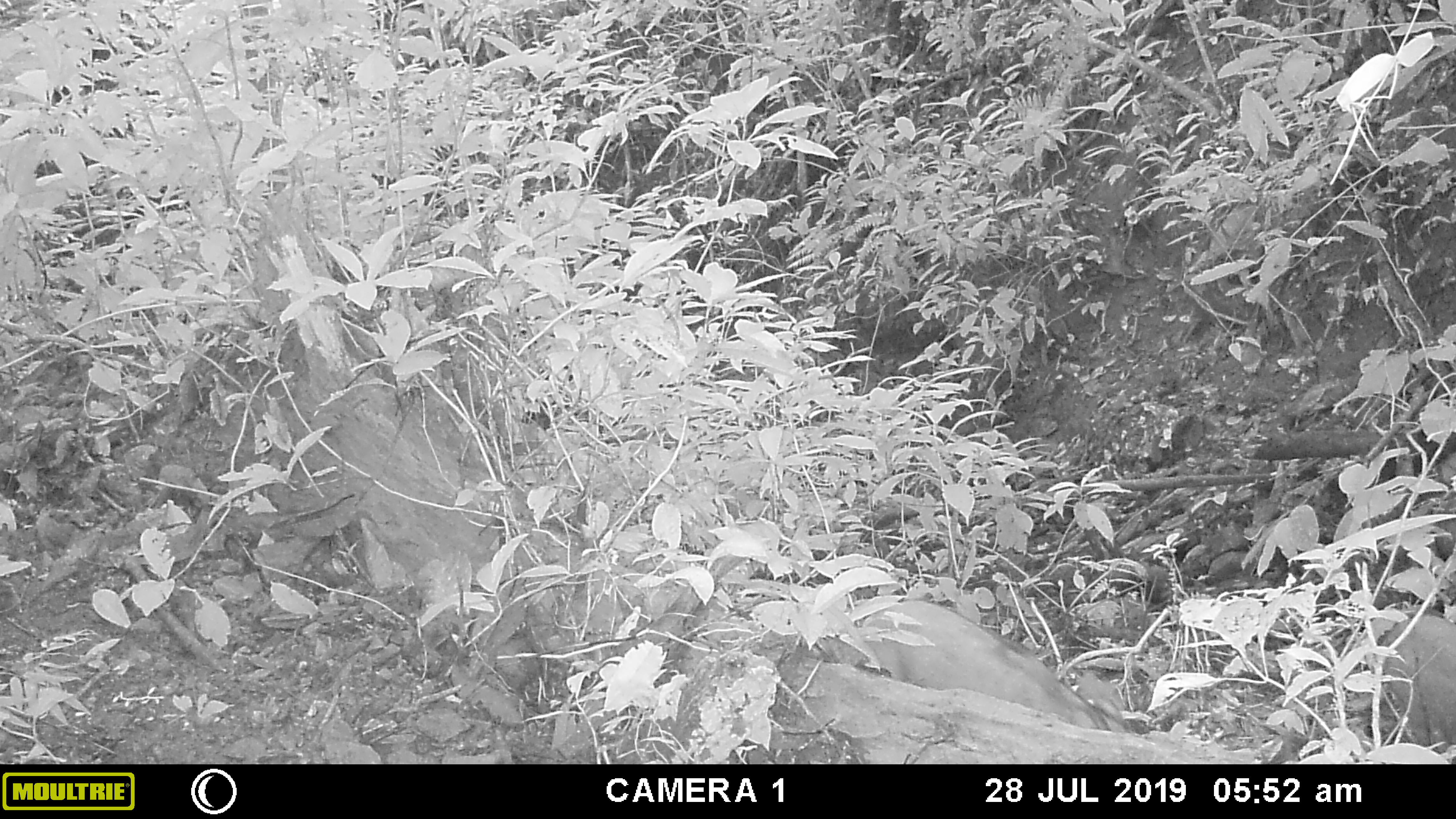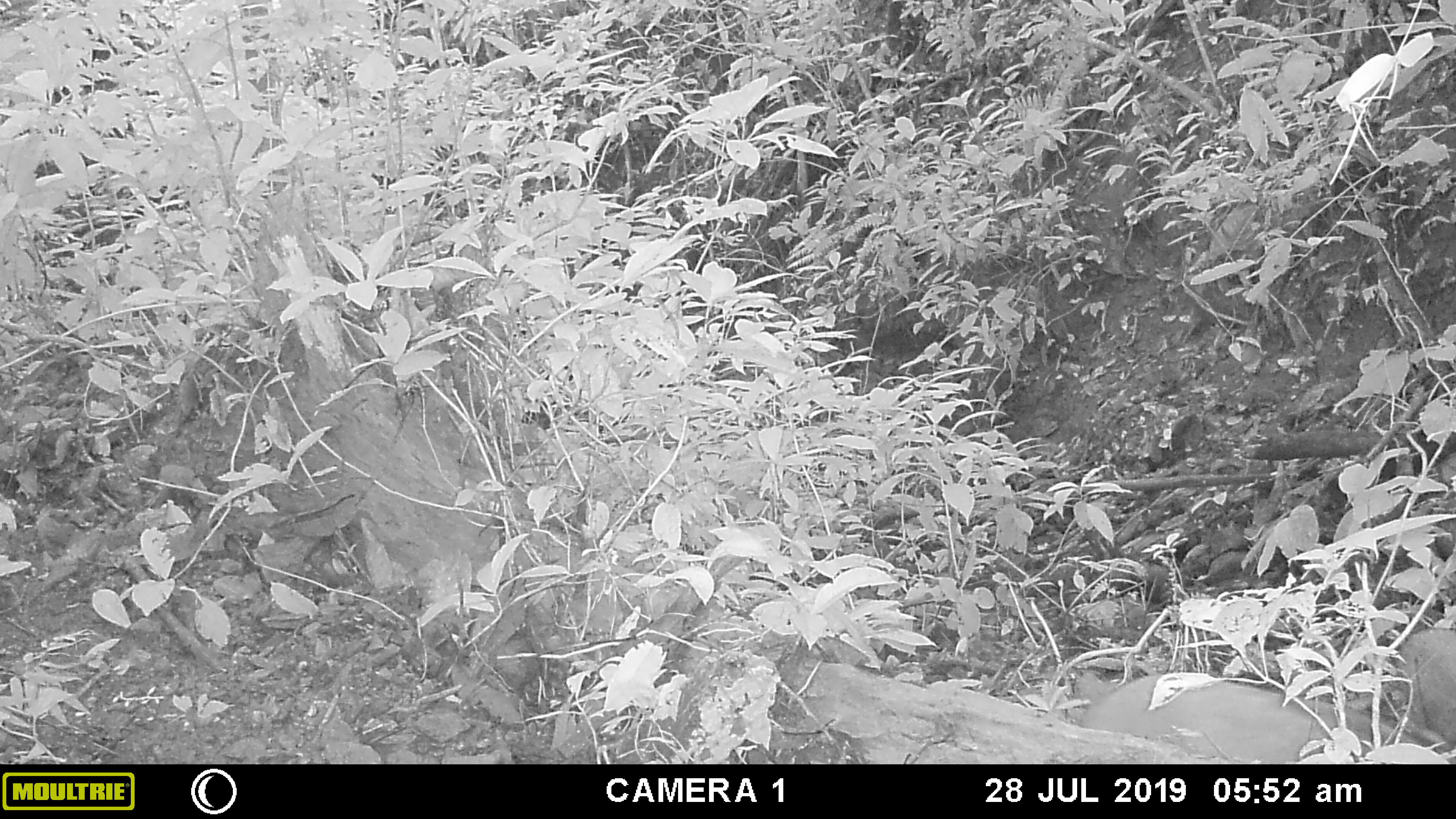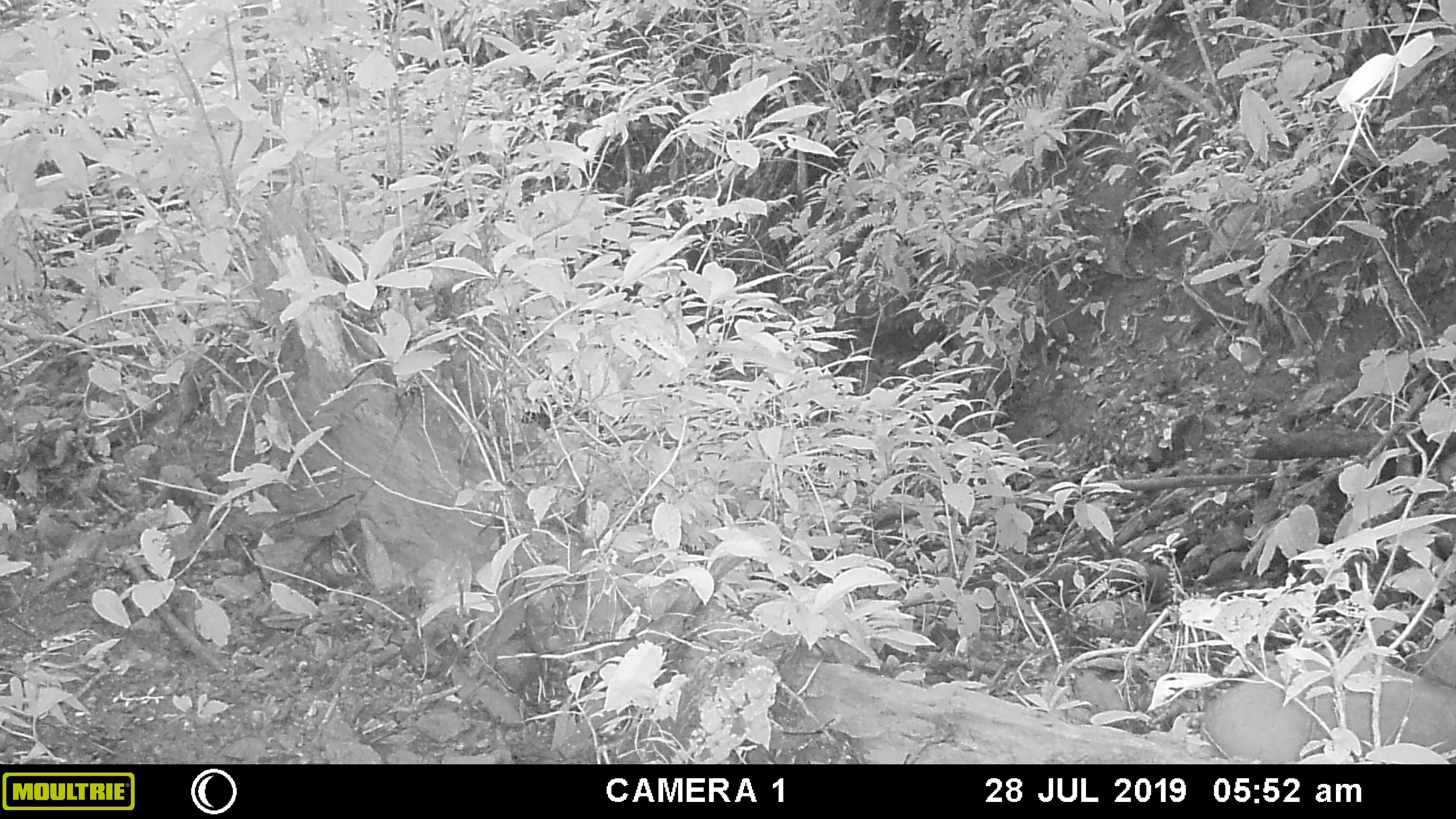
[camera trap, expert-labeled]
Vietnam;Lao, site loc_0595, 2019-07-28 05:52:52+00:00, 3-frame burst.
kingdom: Animalia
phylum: Chordata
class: Mammalia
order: Artiodactyla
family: Suidae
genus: Sus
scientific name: Sus scrofa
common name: eurasian wild pig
Eurasian wild pig (Sus scrofa). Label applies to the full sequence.